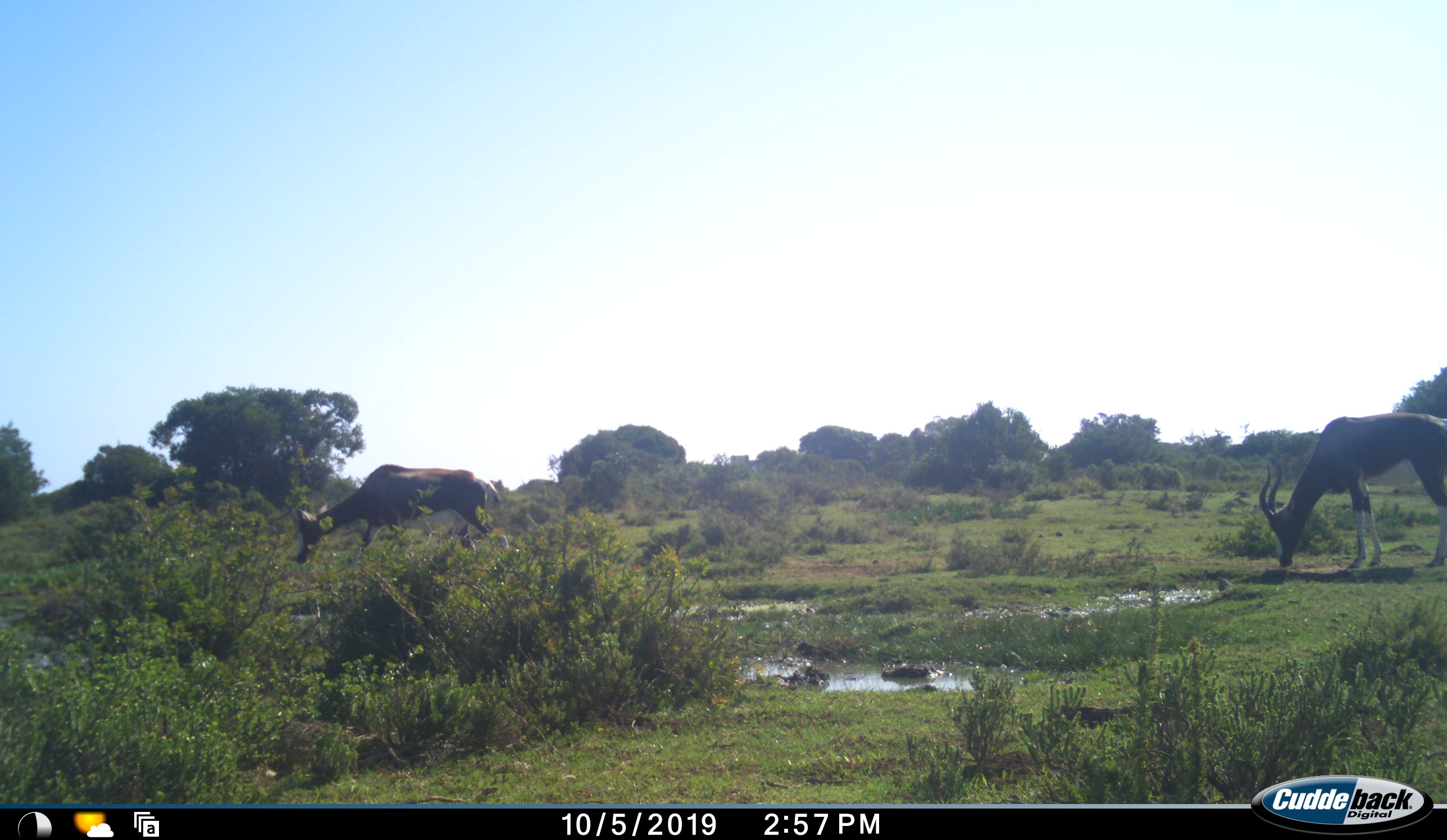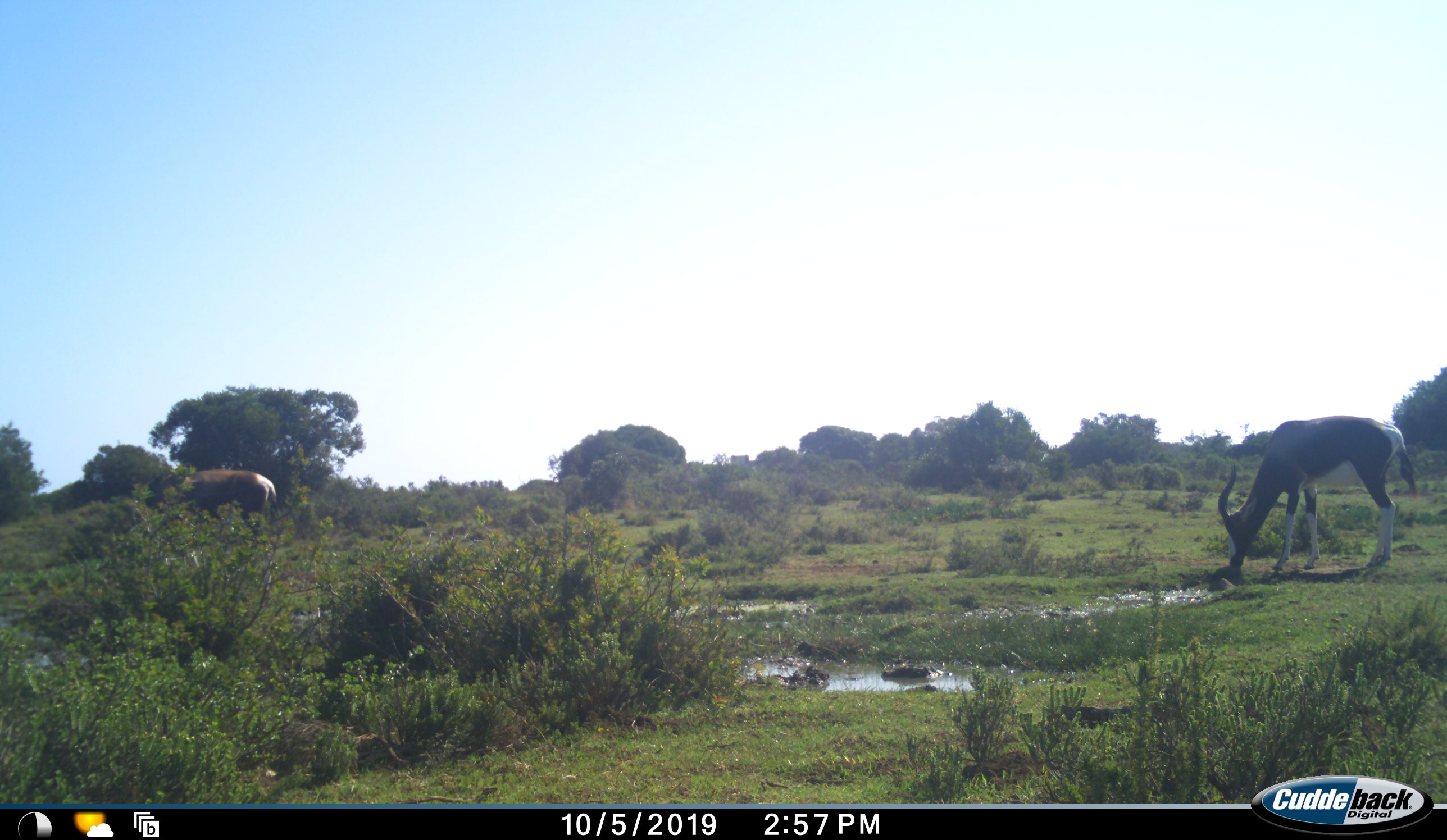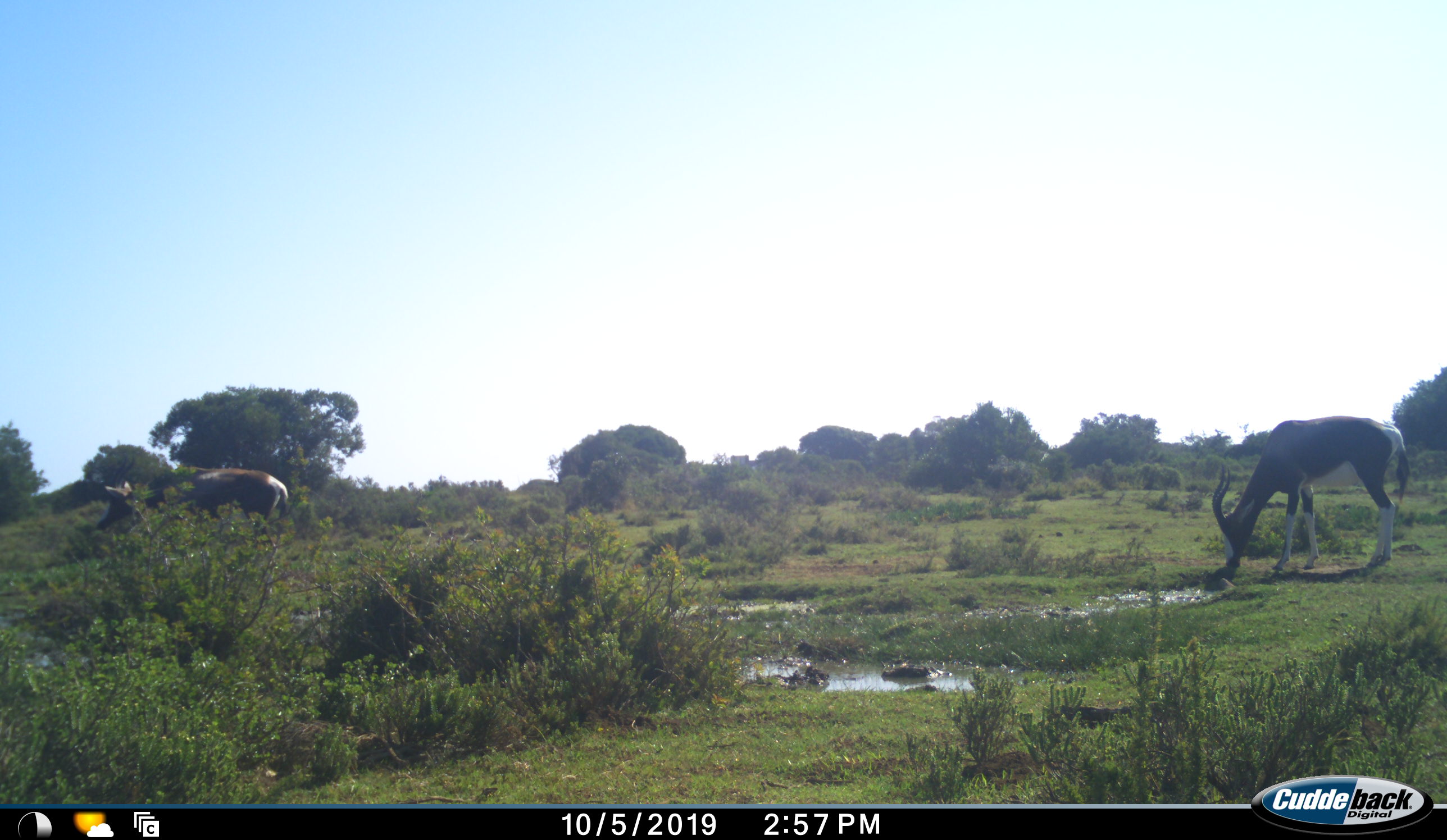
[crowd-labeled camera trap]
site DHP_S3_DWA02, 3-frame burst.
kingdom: Animalia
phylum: Chordata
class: Mammalia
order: Artiodactyla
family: Bovidae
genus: Damaliscus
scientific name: Damaliscus pygargus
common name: bontebok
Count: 2.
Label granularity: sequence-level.